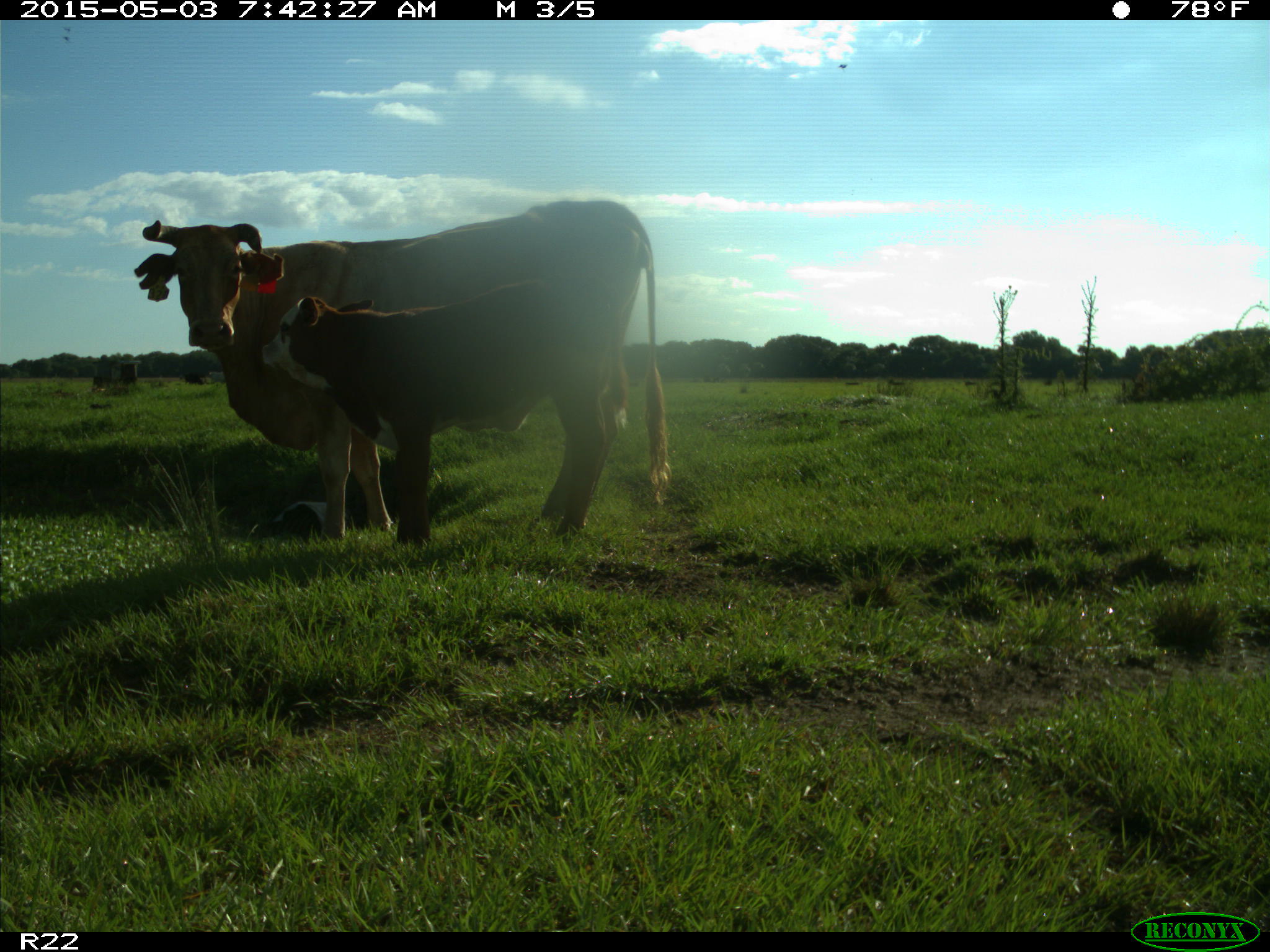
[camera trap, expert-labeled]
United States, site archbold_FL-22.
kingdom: Animalia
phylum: Chordata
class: Mammalia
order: Artiodactyla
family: Bovidae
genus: Bos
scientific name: Bos taurus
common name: domestic cow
Bos taurus (domestic cow).